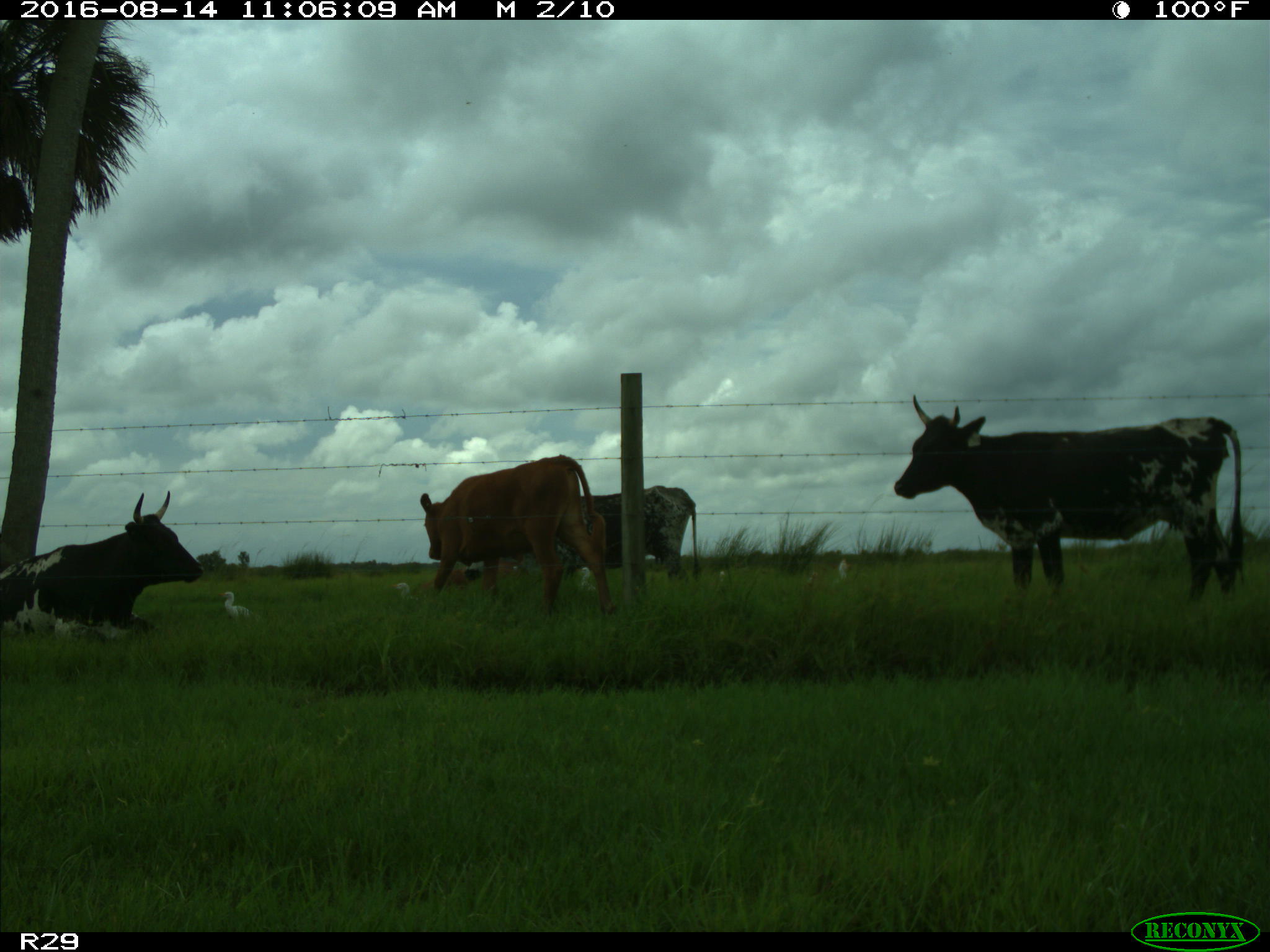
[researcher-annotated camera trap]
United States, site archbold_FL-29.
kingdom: Animalia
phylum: Chordata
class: Mammalia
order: Artiodactyla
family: Bovidae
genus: Bos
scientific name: Bos taurus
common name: domestic cow